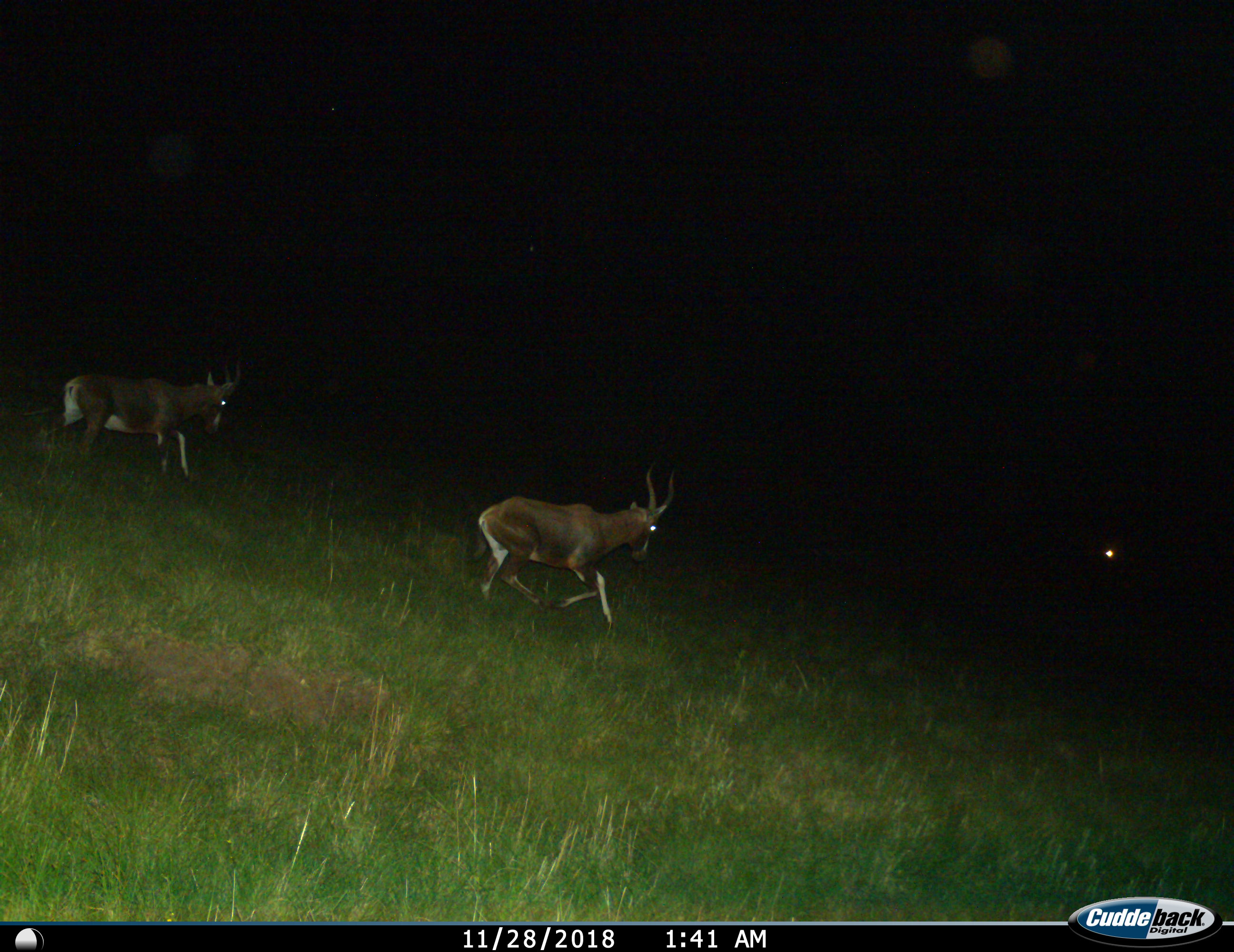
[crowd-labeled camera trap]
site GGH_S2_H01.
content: unidentified animal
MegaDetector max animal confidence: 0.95